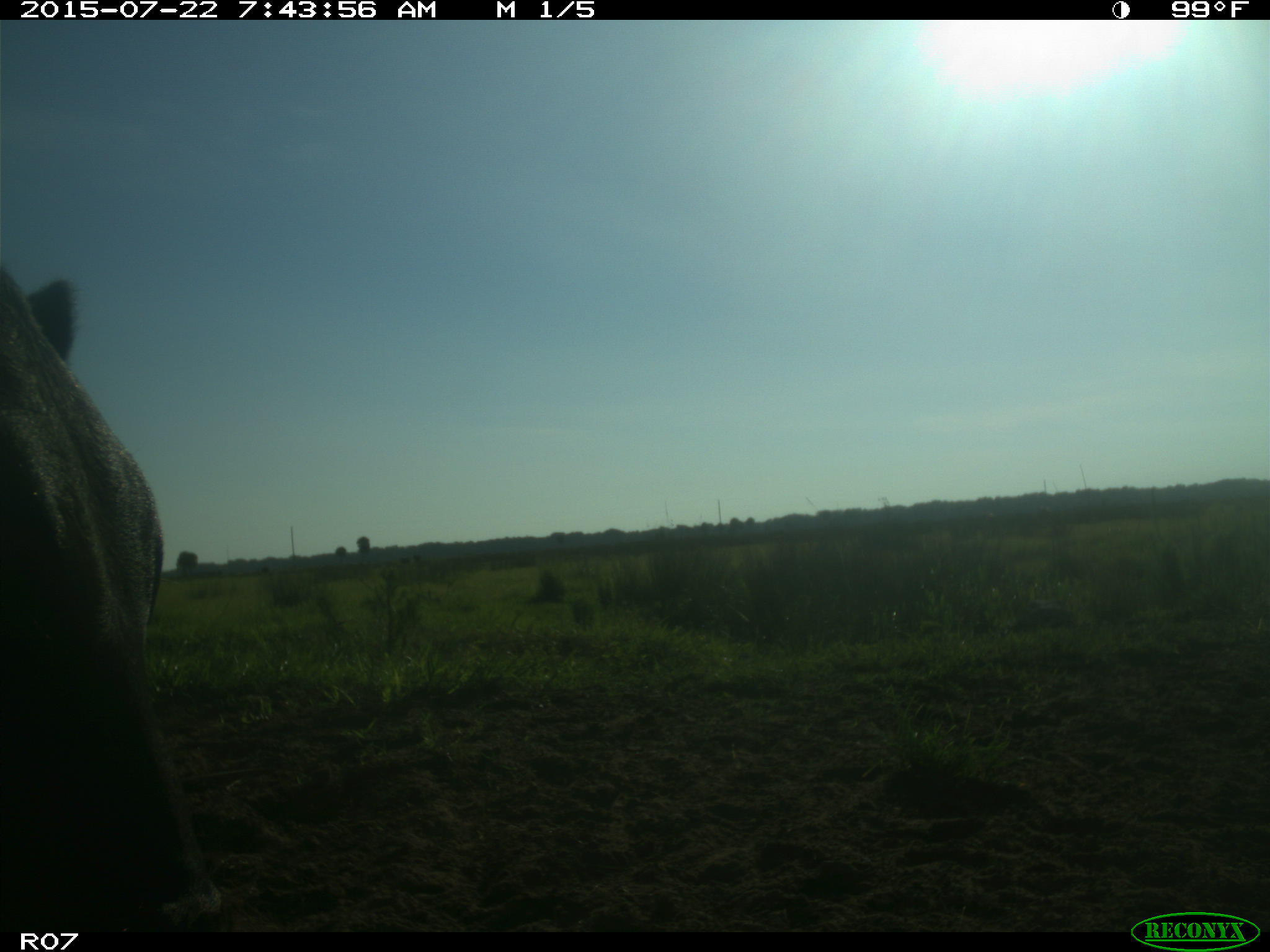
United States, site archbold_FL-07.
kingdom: Animalia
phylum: Chordata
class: Mammalia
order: Artiodactyla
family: Cervidae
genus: Odocoileus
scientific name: Odocoileus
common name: deer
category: unidentified deer